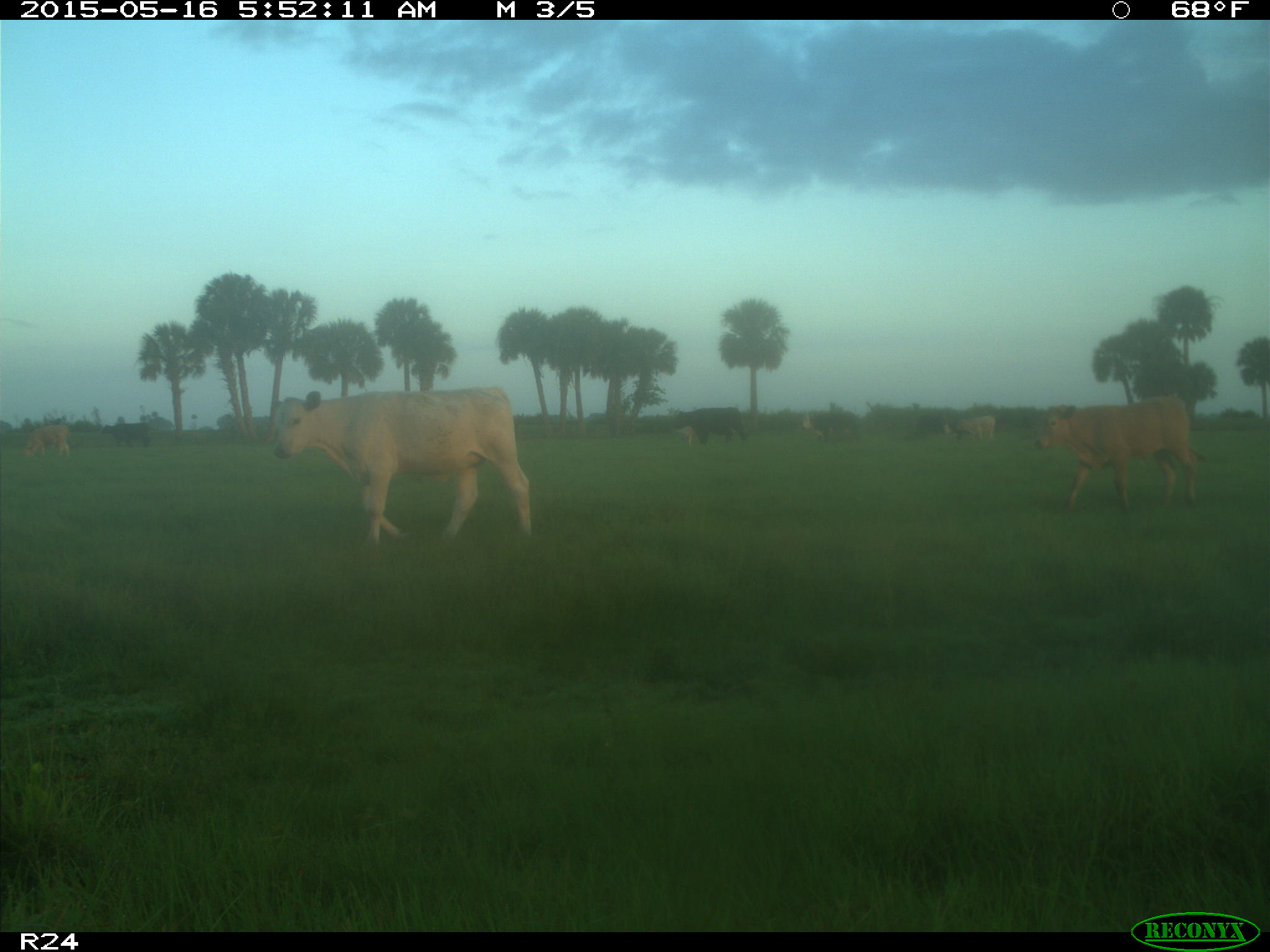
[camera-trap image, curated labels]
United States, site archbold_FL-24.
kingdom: Animalia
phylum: Chordata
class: Mammalia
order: Artiodactyla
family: Bovidae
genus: Bos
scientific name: Bos taurus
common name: domestic cow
Bos taurus (domestic cow).